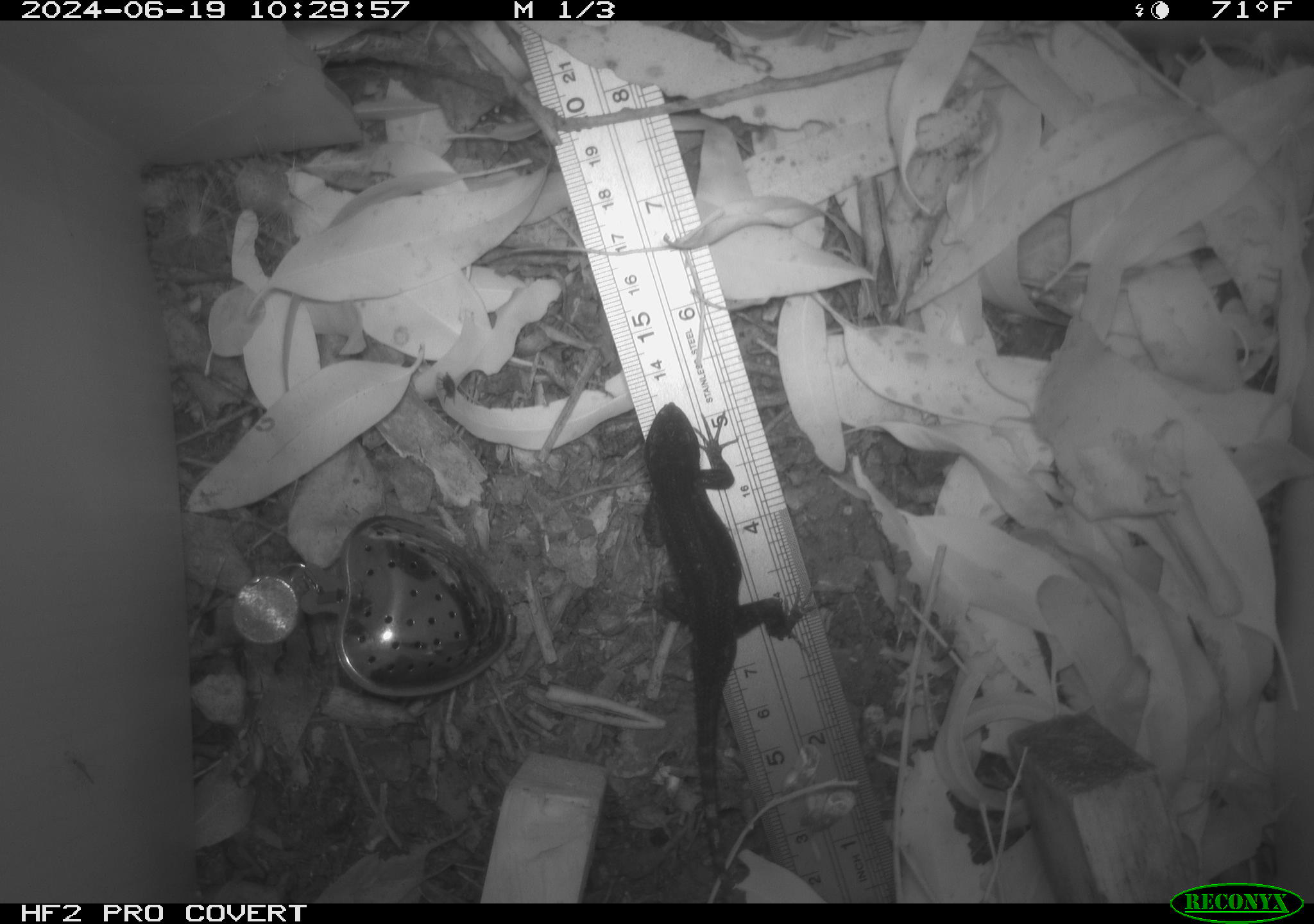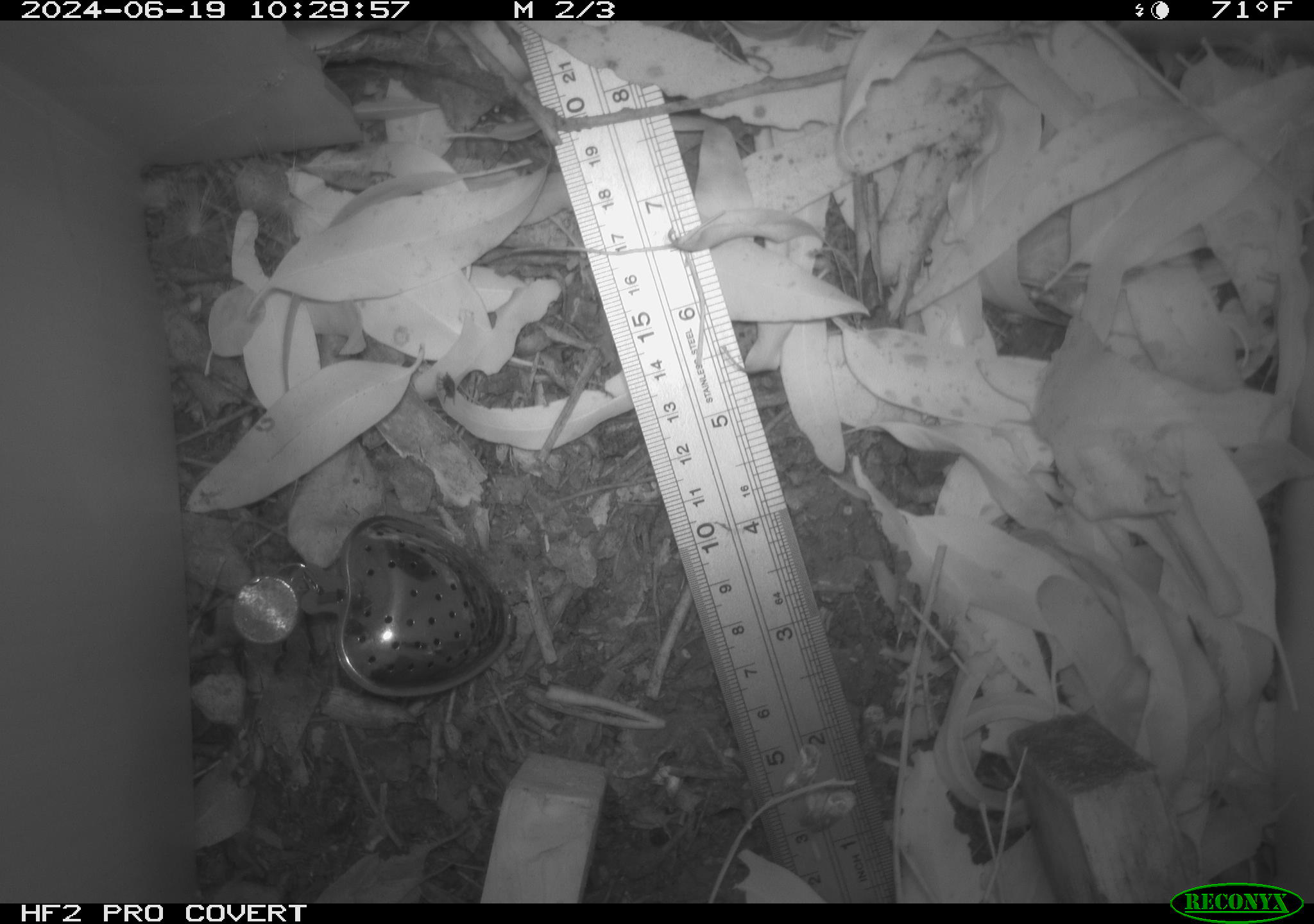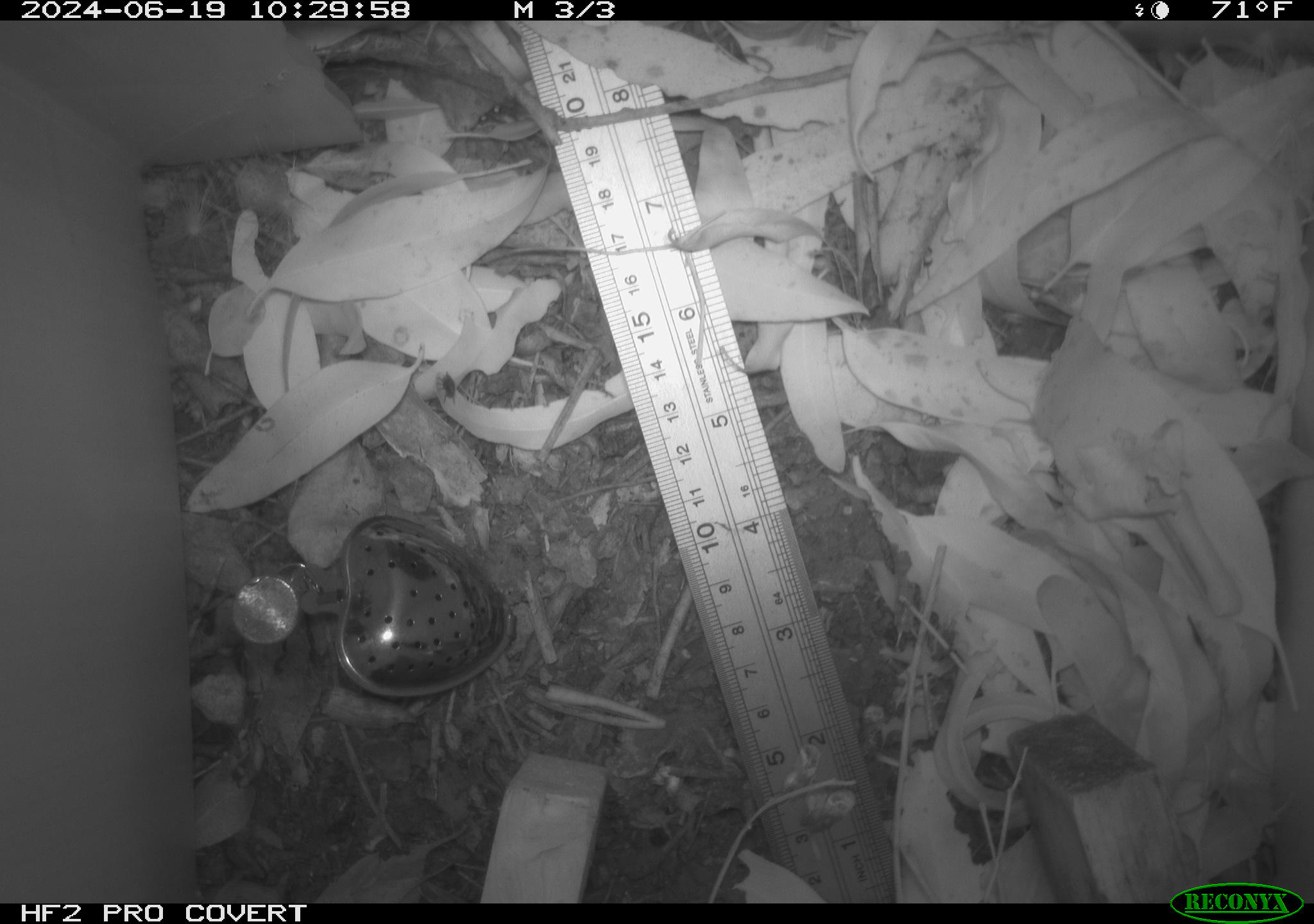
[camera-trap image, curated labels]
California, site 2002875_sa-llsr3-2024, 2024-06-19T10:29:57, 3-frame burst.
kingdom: Animalia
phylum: Chordata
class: Reptilia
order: Squamata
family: Phrynosomatidae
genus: Sceloporus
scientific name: Sceloporus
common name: spiny lizards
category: sceloporus species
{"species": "sceloporus species (spiny lizards) (Sceloporus)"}